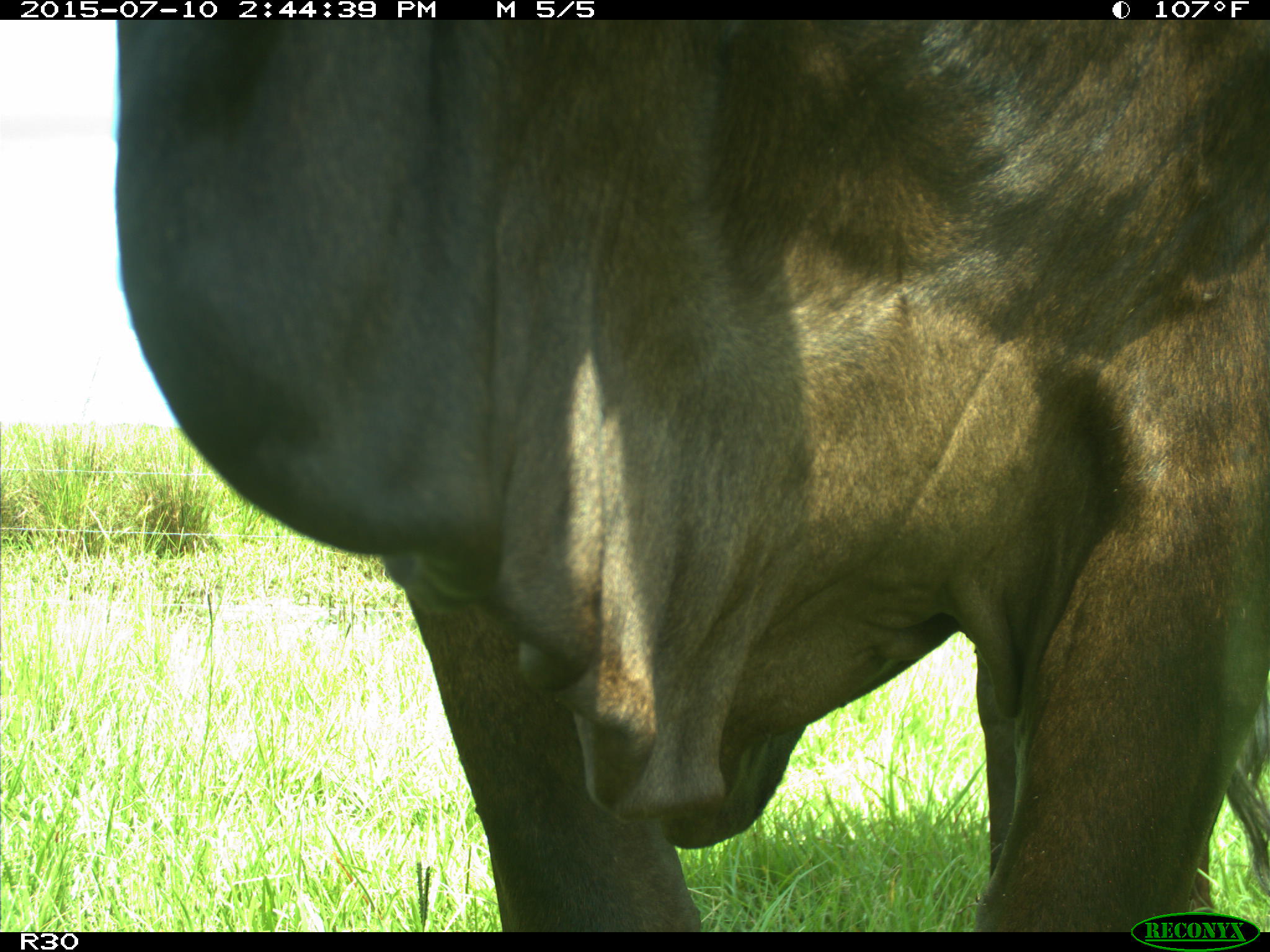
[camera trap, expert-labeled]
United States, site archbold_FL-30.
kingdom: Animalia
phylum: Chordata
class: Mammalia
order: Artiodactyla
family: Bovidae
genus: Bos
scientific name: Bos taurus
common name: domestic cow